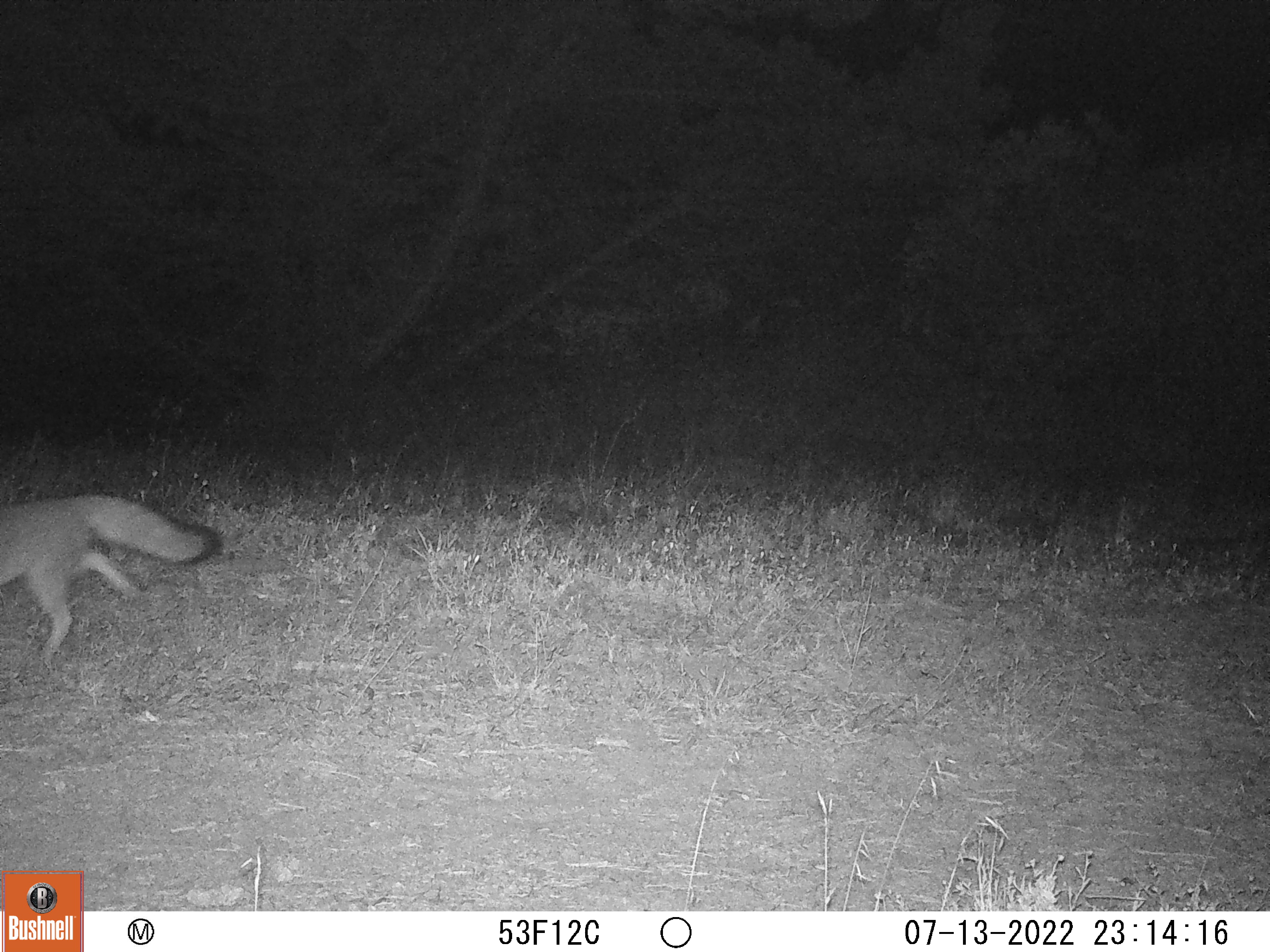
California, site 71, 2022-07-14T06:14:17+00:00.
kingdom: Animalia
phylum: Chordata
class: Mammalia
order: Carnivora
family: Canidae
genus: Urocyon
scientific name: Urocyon cinereoargenteus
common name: gray fox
Gray fox (Urocyon cinereoargenteus).